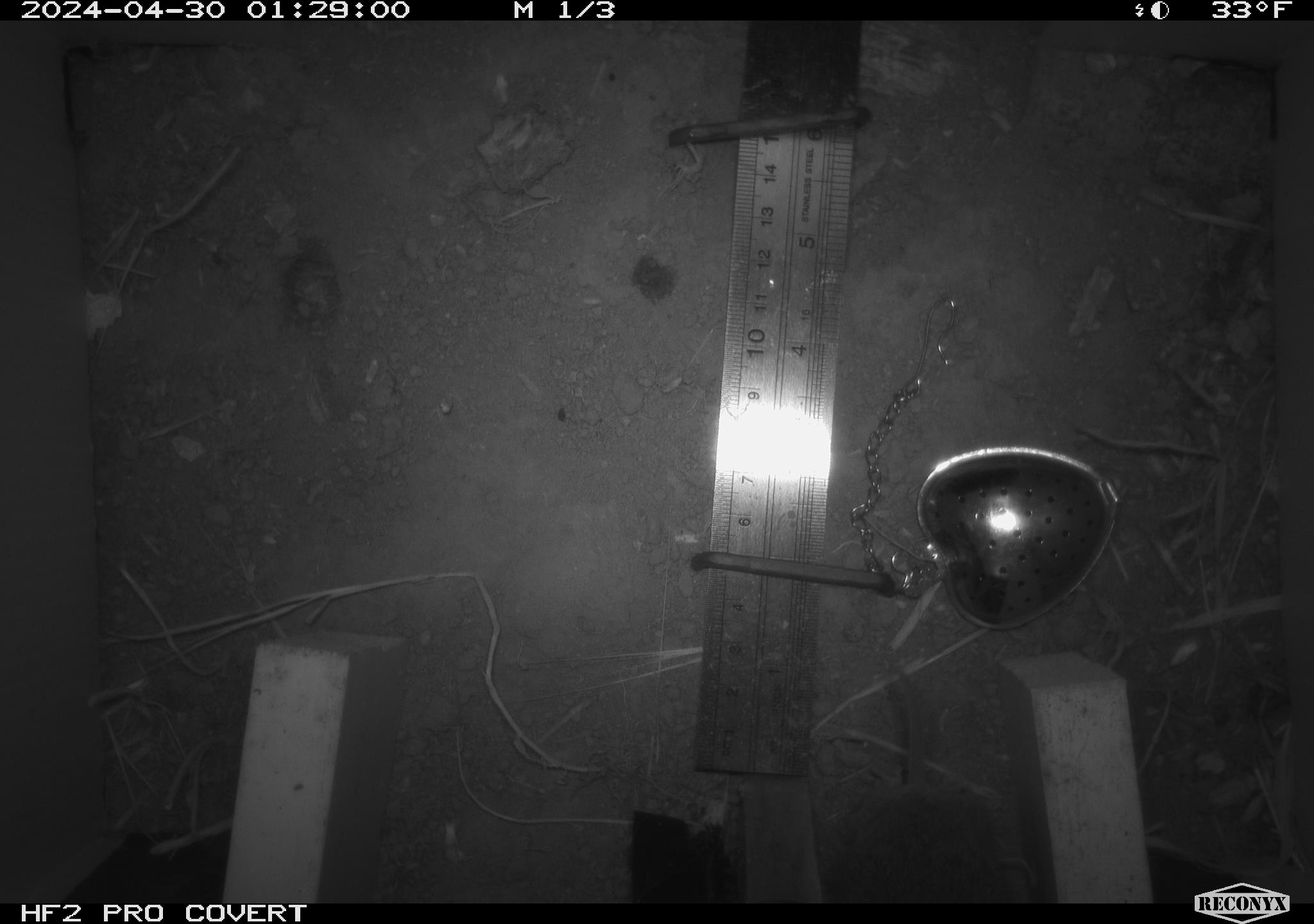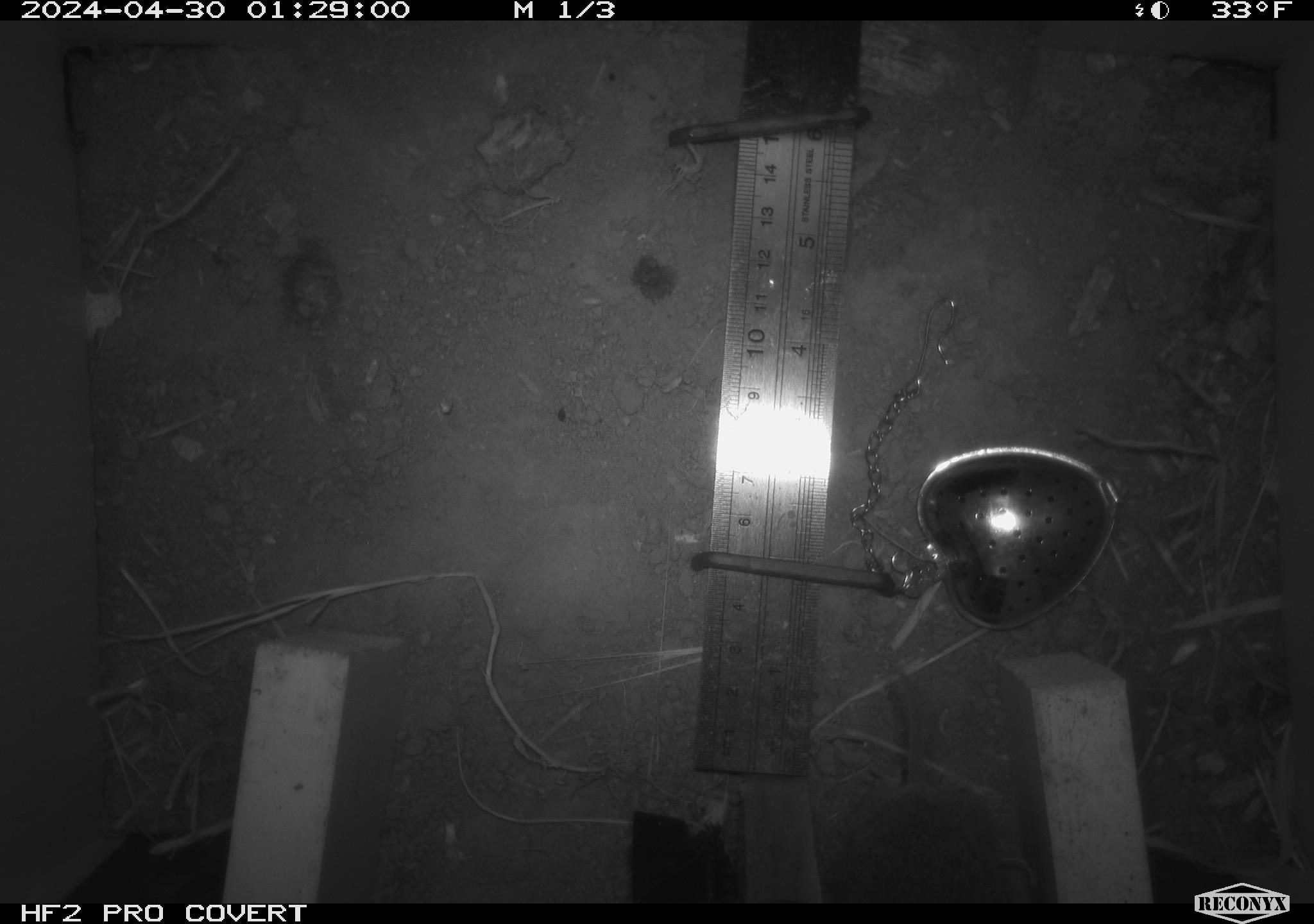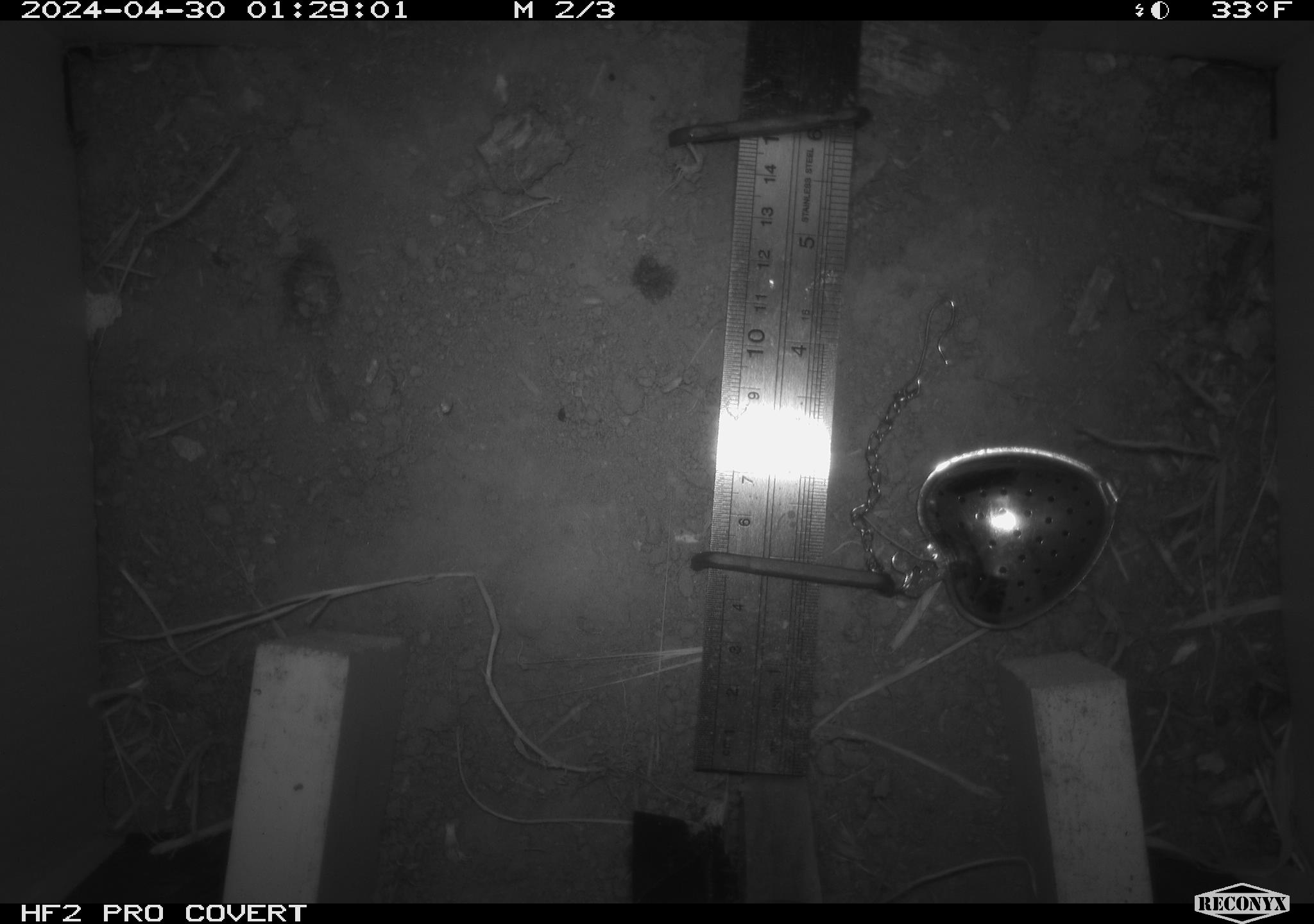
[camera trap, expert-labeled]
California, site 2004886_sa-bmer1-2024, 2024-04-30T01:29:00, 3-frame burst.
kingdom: Animalia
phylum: Chordata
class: Mammalia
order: Rodentia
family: Cricetidae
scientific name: Arvicolinae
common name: voles, lemmings, and muskrats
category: arvicolinae subfamily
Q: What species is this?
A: Arvicolinae subfamily (voles, lemmings, and muskrats) (Arvicolinae).